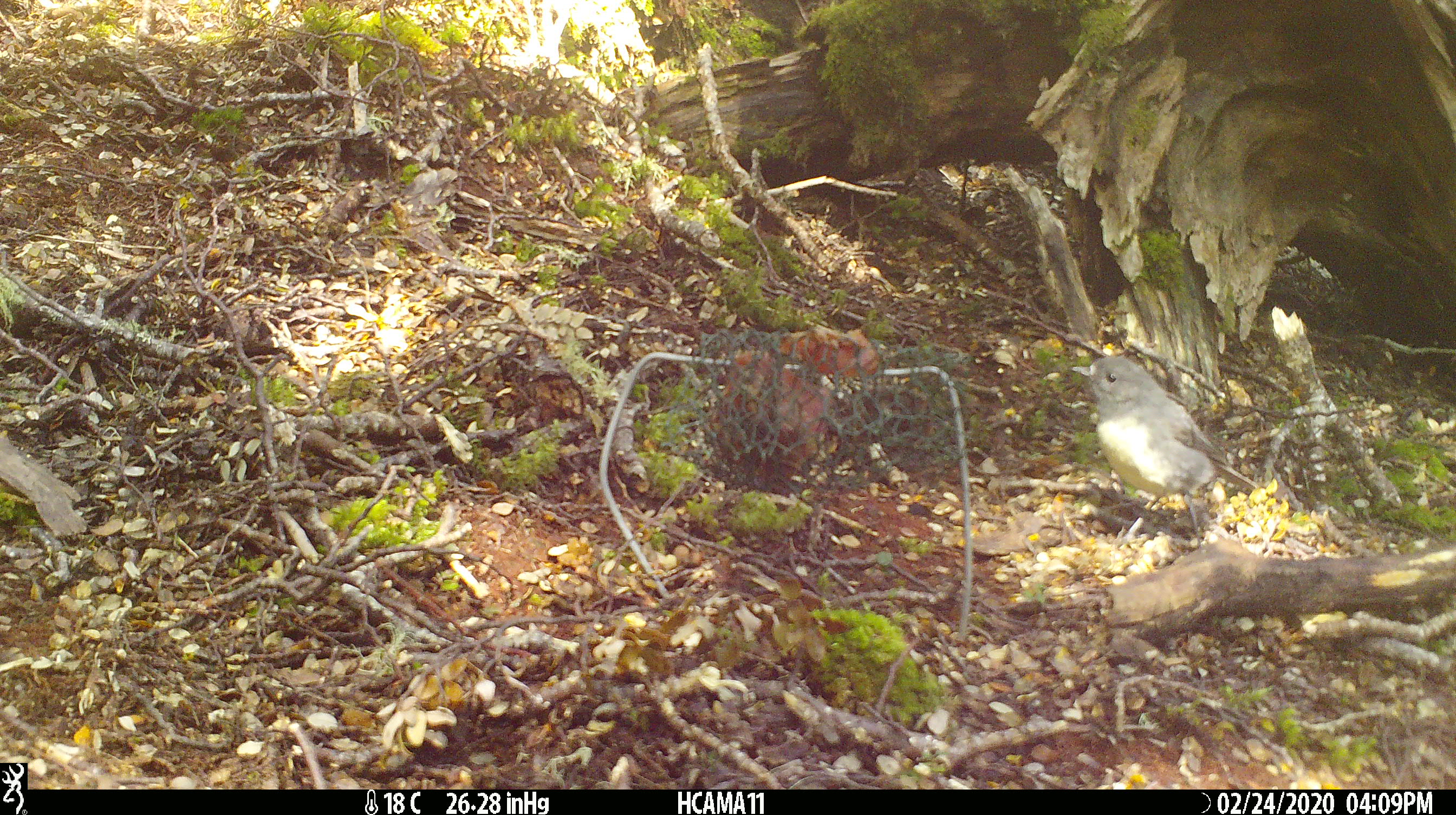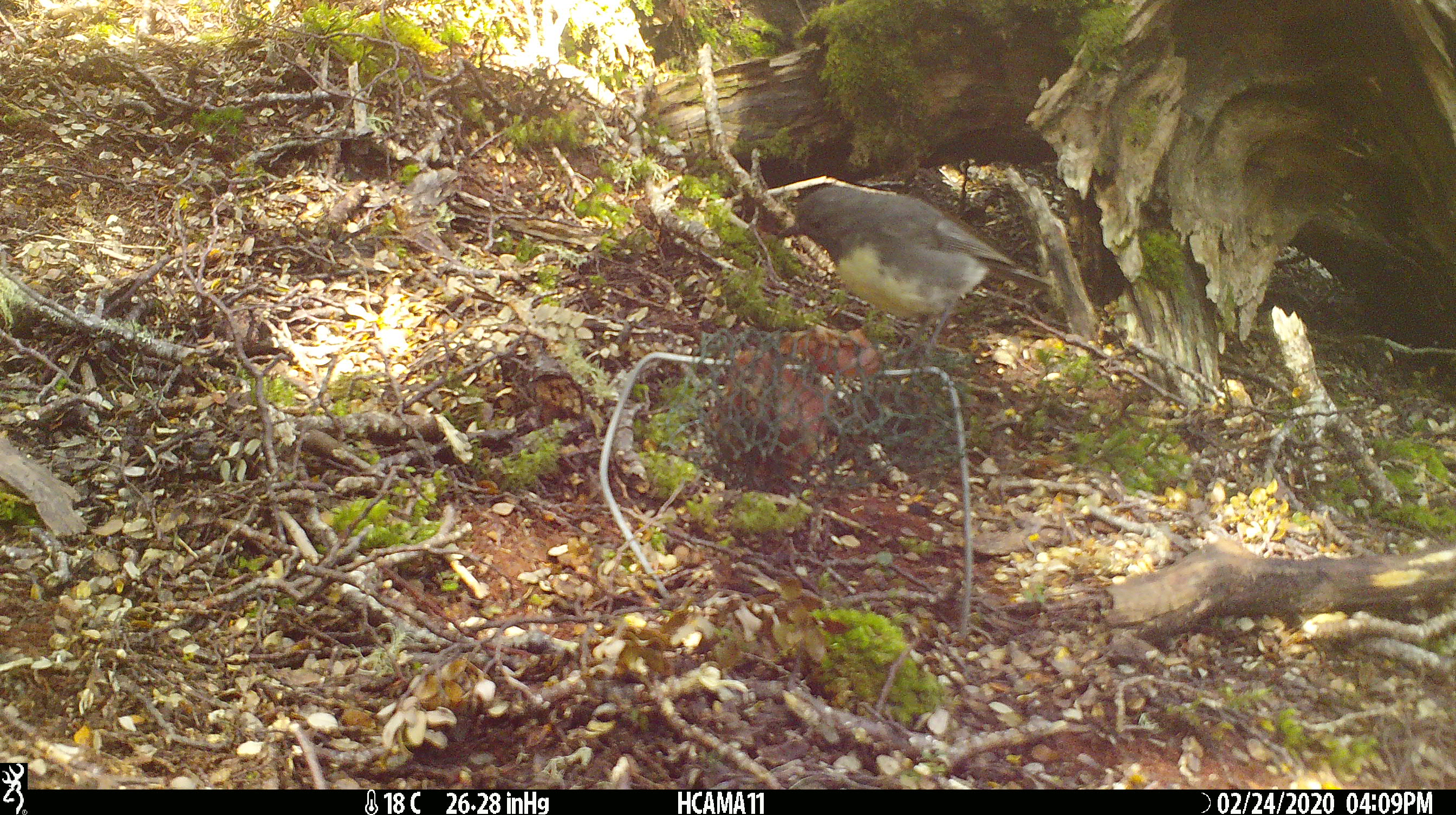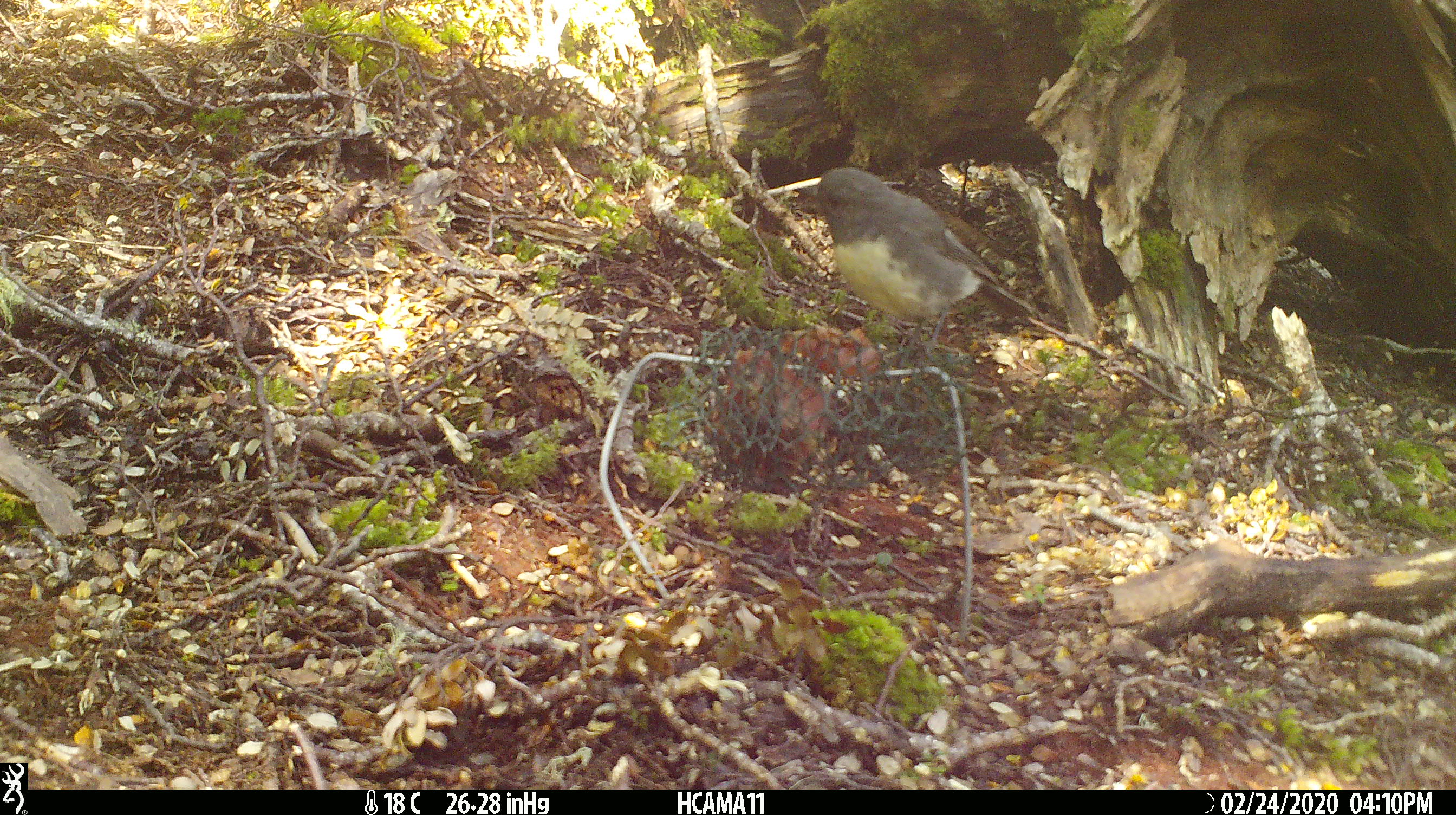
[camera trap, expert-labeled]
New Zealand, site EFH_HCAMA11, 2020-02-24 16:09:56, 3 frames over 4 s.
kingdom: Animalia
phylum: Chordata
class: Aves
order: Passeriformes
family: Petroicidae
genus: Petroica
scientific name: Petroica australis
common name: new zealand robin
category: robin